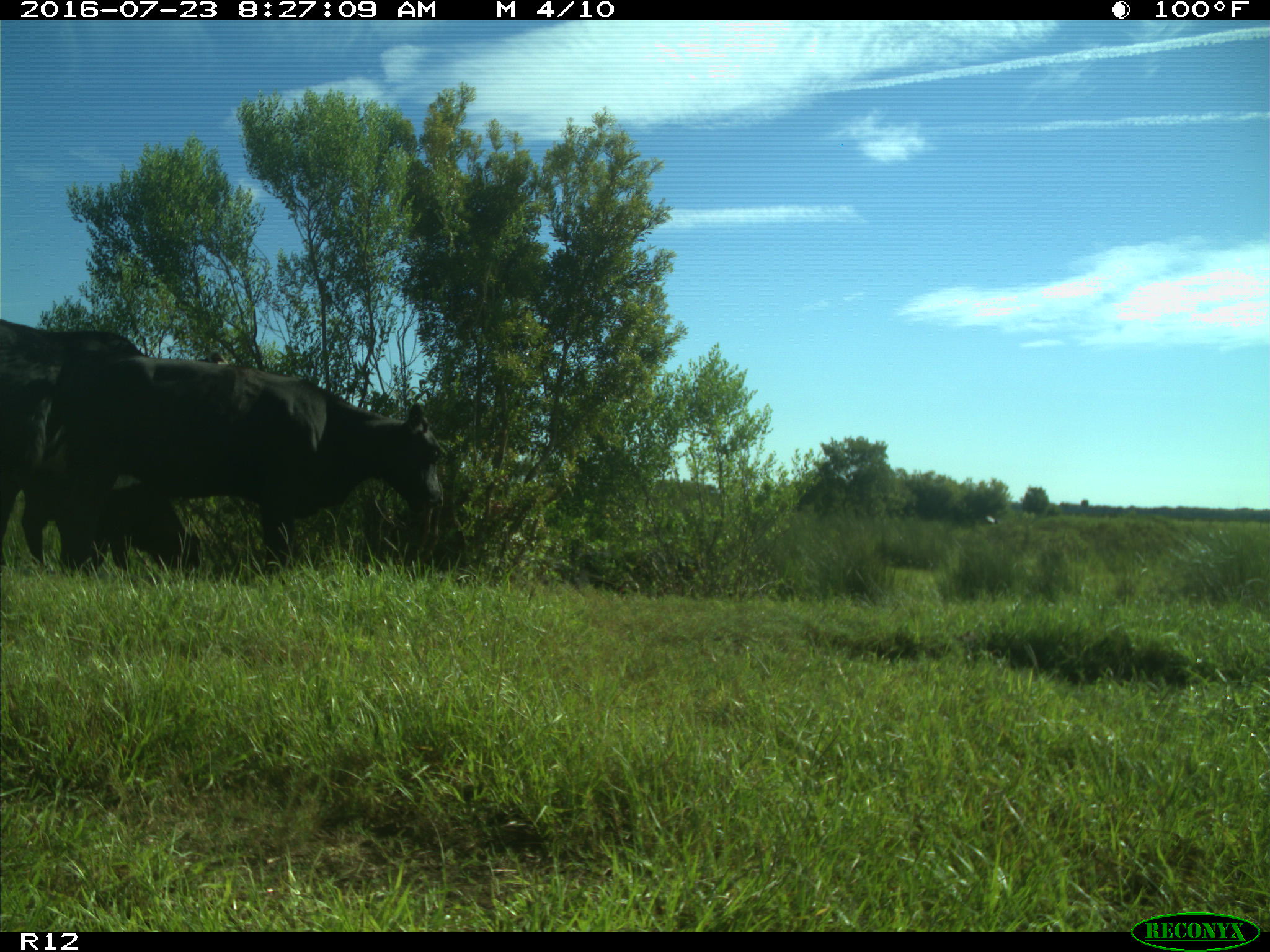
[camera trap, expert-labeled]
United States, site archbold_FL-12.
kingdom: Animalia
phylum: Chordata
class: Mammalia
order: Artiodactyla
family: Bovidae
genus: Bos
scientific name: Bos taurus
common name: domestic cow